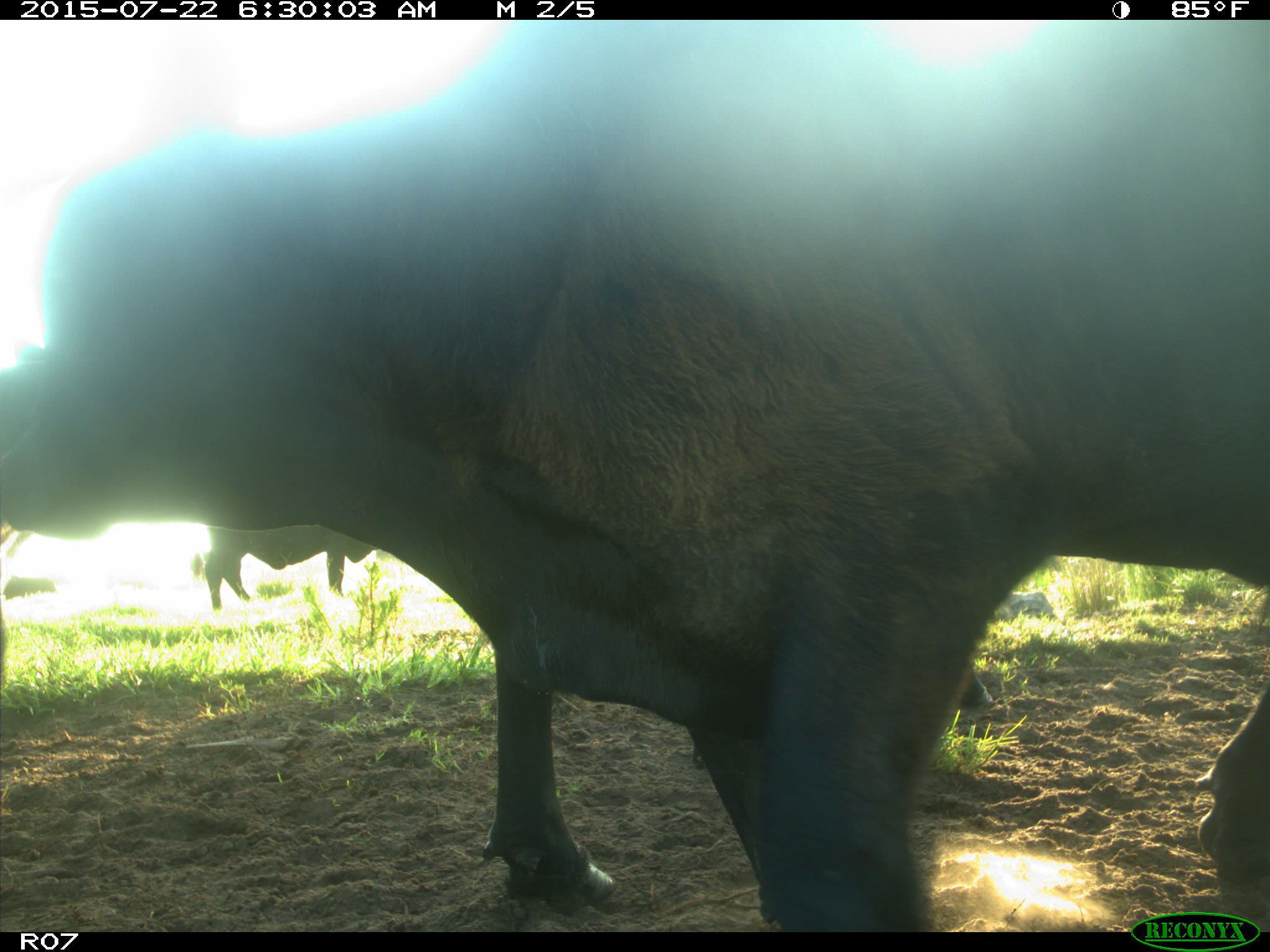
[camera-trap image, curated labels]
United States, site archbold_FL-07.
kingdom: Animalia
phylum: Chordata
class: Mammalia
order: Artiodactyla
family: Suidae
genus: Sus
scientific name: Sus scrofa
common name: wild boar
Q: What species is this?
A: Sus scrofa (wild boar).